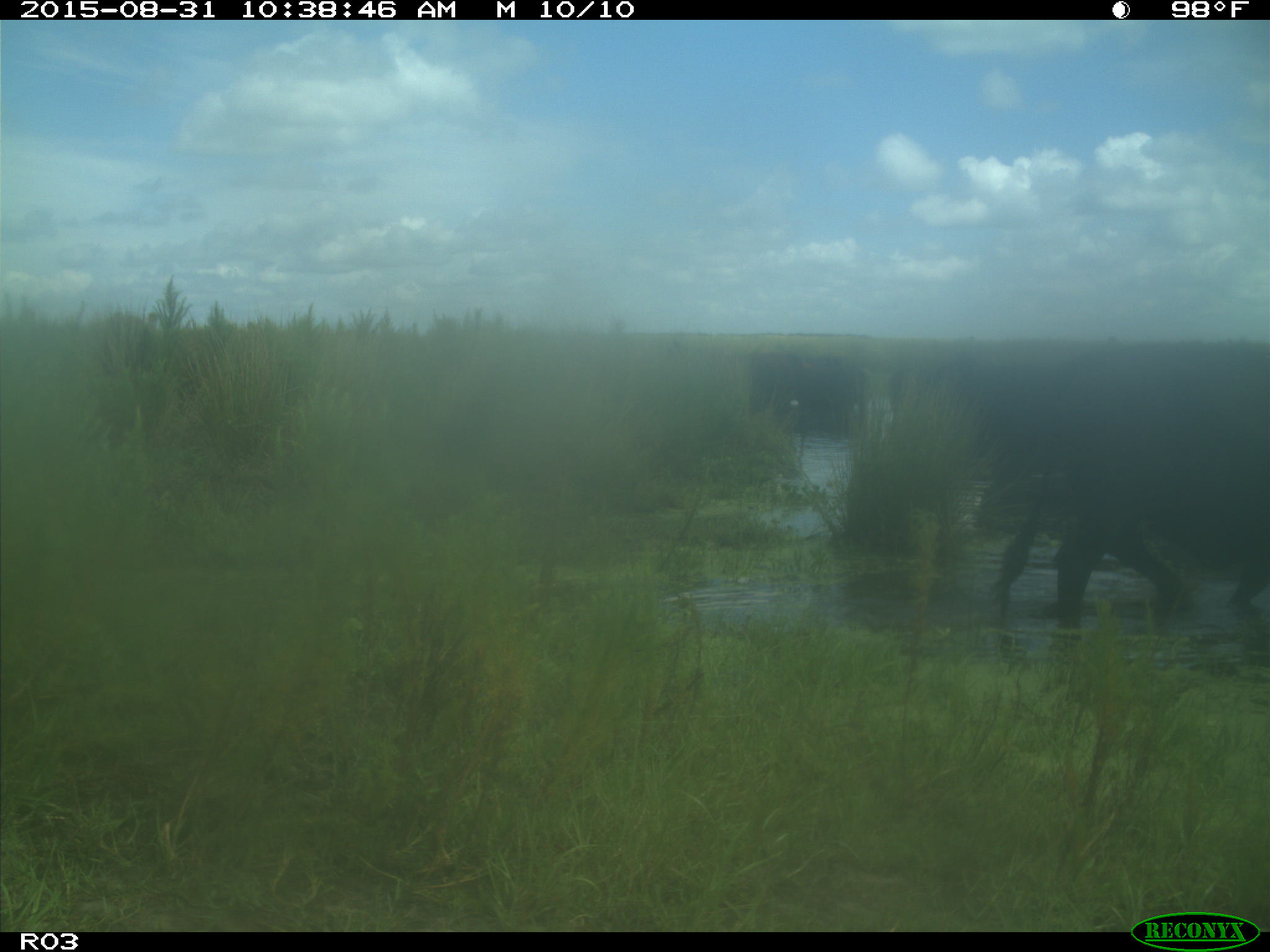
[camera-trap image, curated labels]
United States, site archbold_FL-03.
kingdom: Animalia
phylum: Chordata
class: Mammalia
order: Artiodactyla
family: Bovidae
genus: Bos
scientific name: Bos taurus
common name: domestic cow